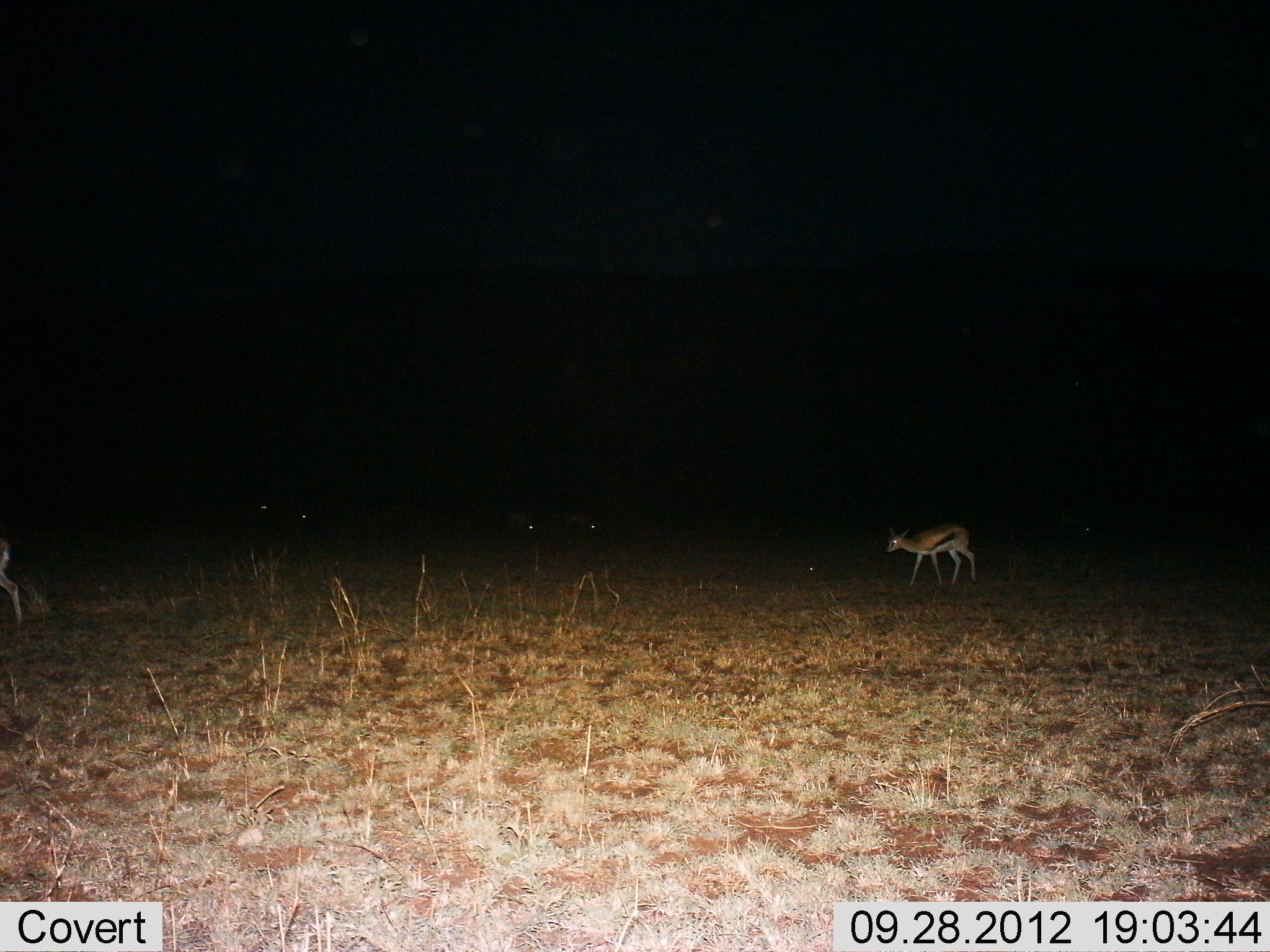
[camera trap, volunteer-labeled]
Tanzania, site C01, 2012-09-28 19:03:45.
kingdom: Animalia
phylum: Chordata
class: Mammalia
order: Artiodactyla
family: Bovidae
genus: Eudorcas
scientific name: Eudorcas thomsonii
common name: thomson's gazelle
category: gazellethomsons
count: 6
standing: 30%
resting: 10%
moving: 90%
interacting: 0%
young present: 10%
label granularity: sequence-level